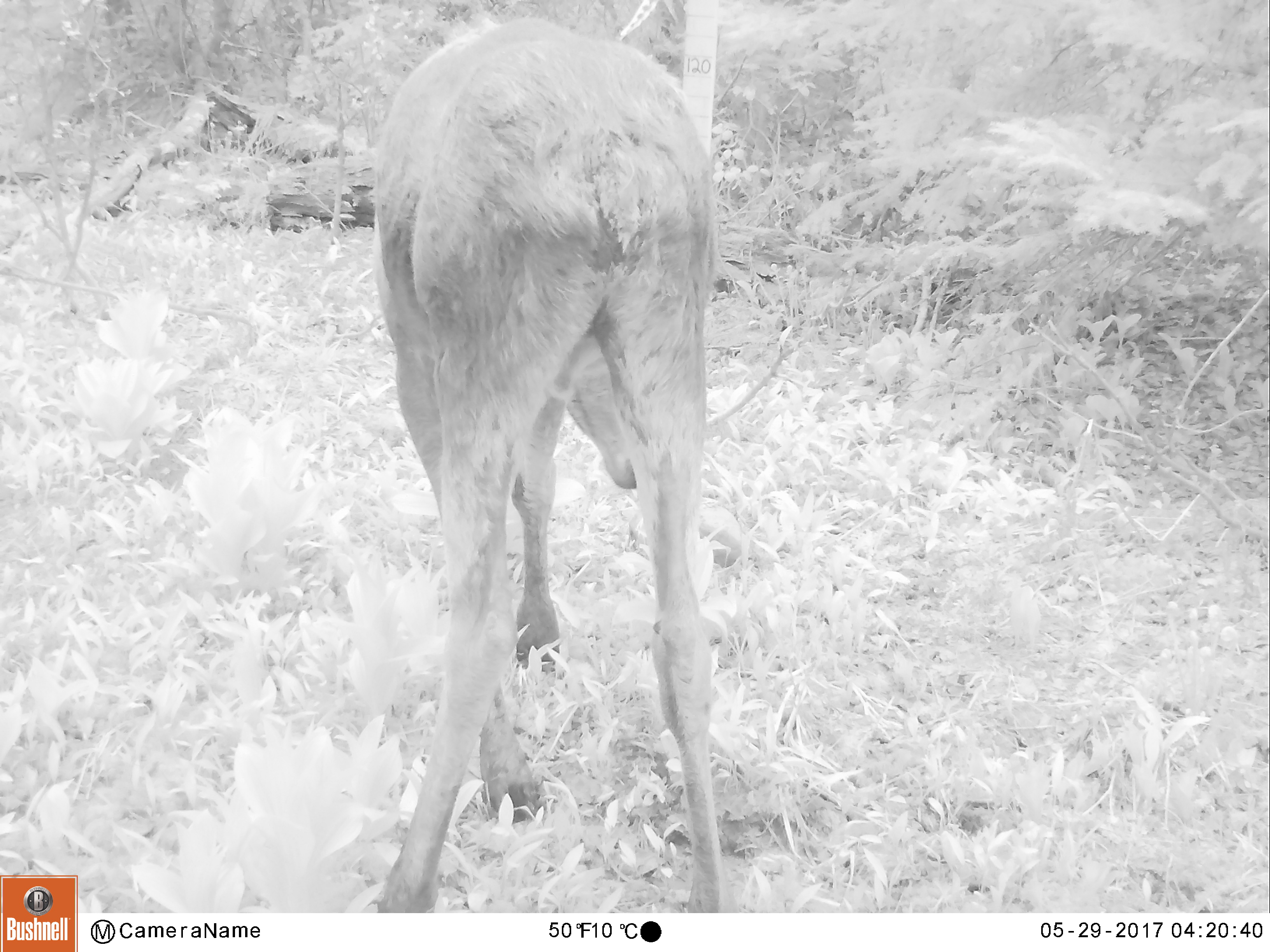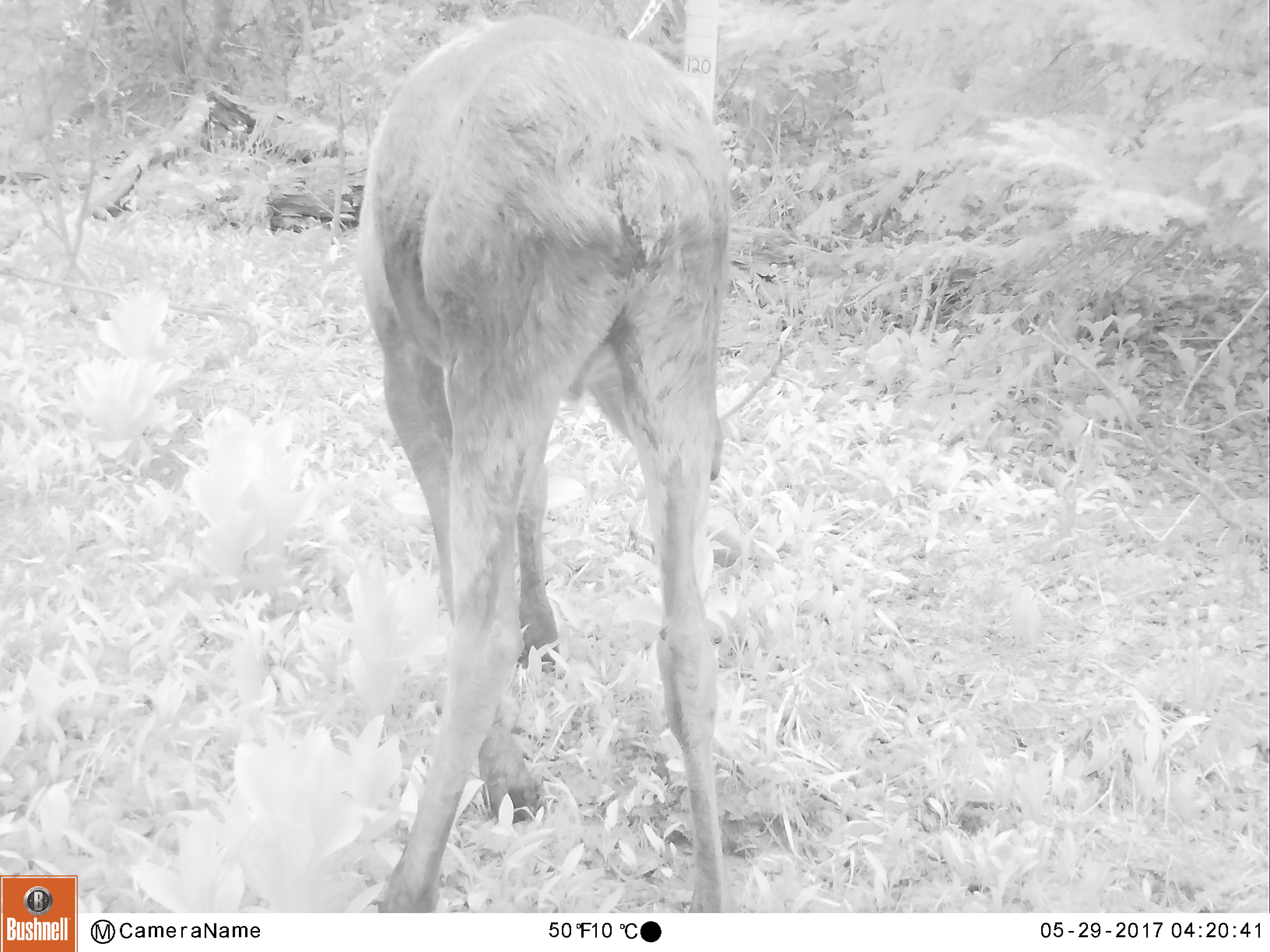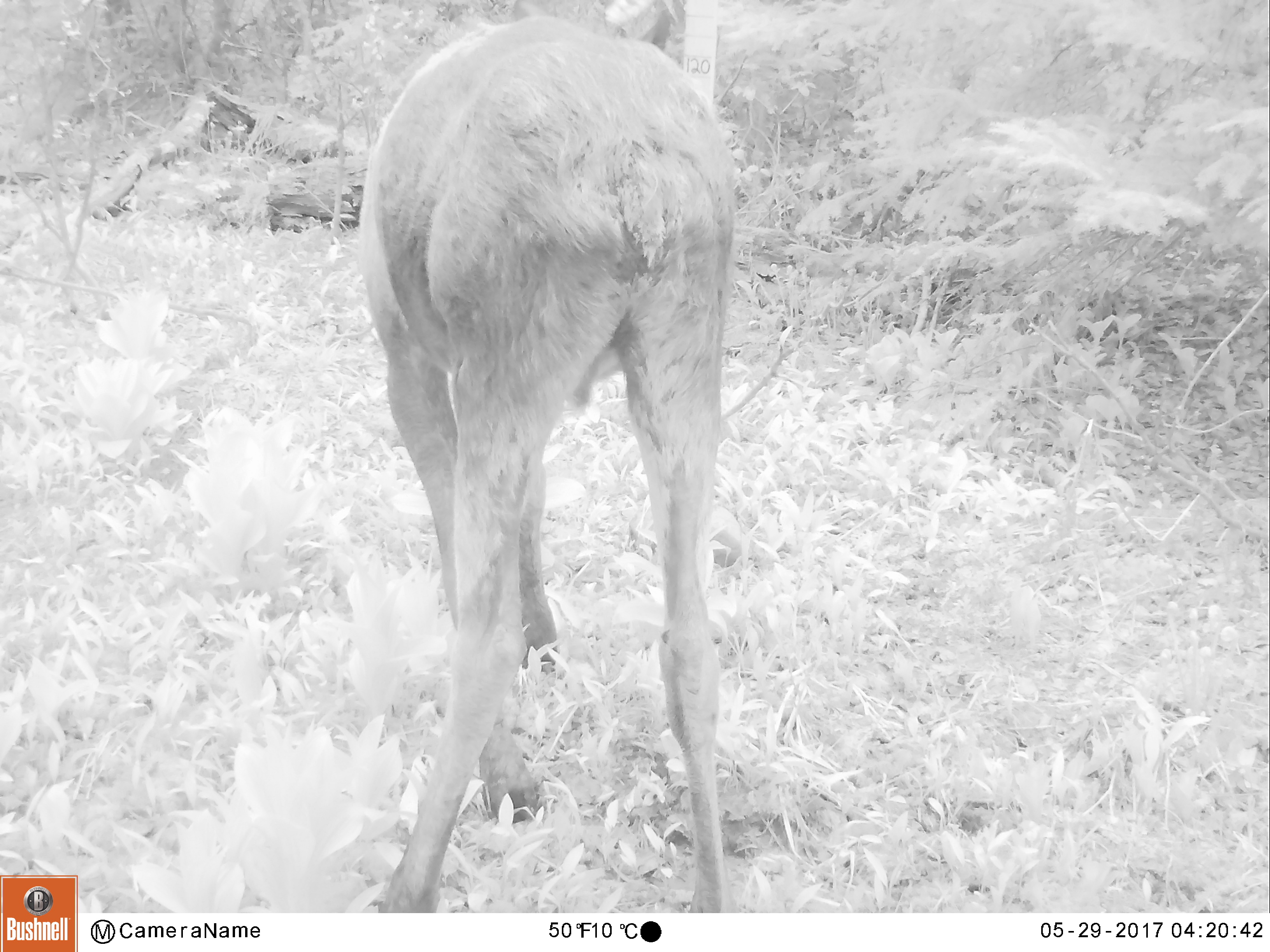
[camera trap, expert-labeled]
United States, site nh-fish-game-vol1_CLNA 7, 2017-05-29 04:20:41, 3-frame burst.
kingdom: Animalia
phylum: Chordata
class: Mammalia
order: Artiodactyla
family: Cervidae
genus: Alces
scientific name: Alces alces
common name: moose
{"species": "moose (Alces alces)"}